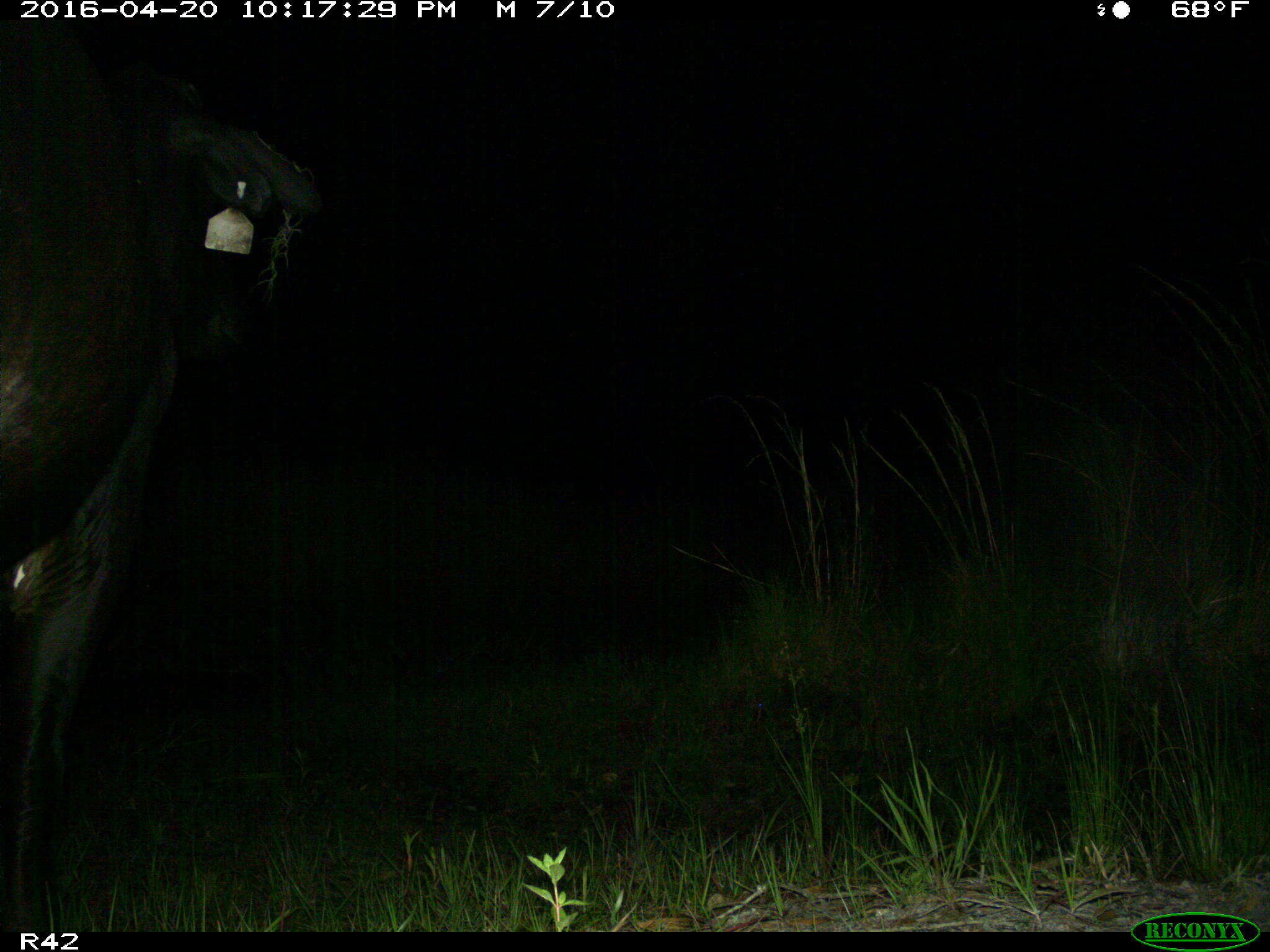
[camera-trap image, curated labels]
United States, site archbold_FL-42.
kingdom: Animalia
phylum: Chordata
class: Mammalia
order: Artiodactyla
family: Bovidae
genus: Bos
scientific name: Bos taurus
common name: domestic cow